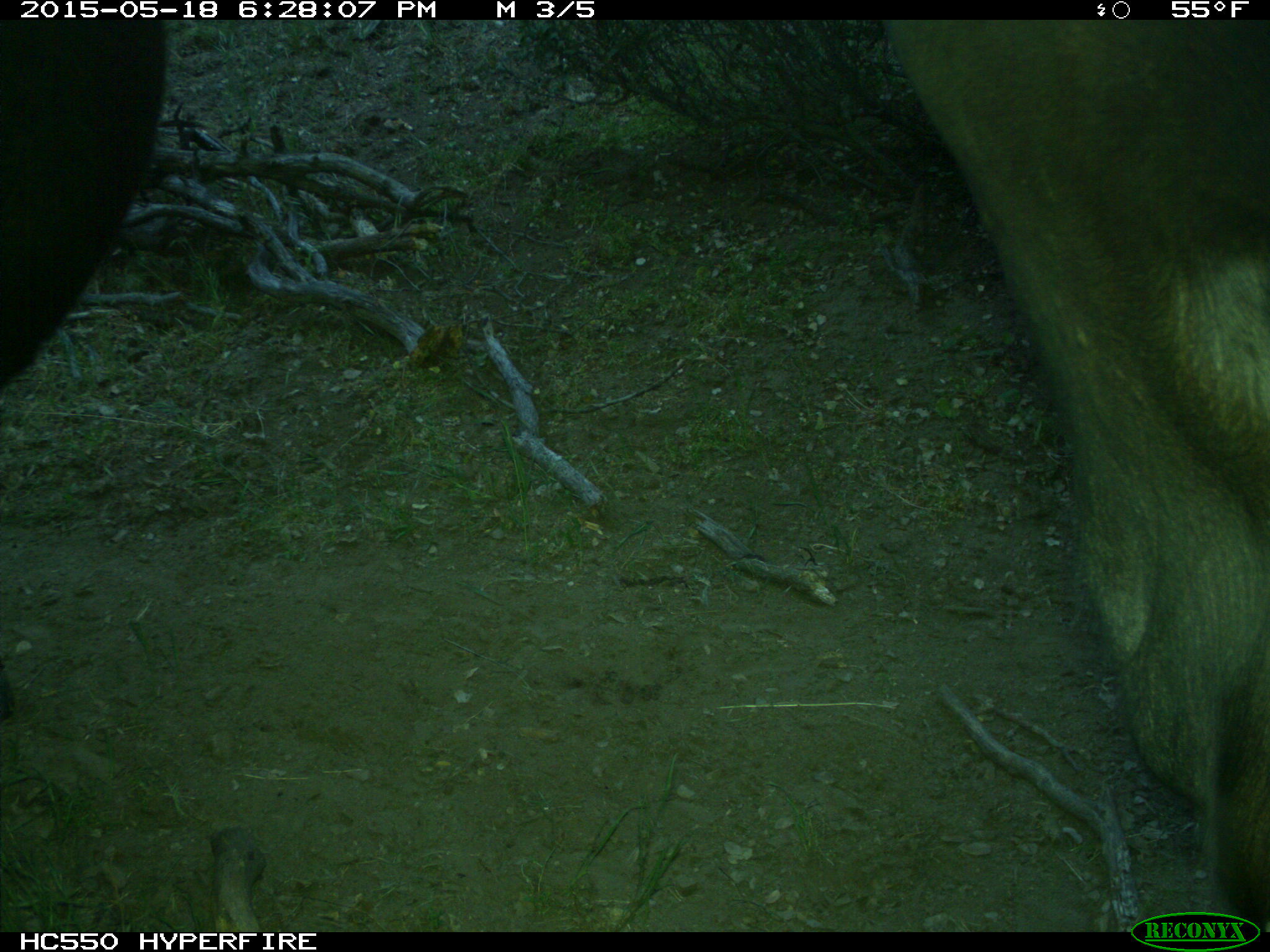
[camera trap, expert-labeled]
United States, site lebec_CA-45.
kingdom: Animalia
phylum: Chordata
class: Mammalia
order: Artiodactyla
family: Bovidae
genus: Bos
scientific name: Bos taurus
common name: domestic cow